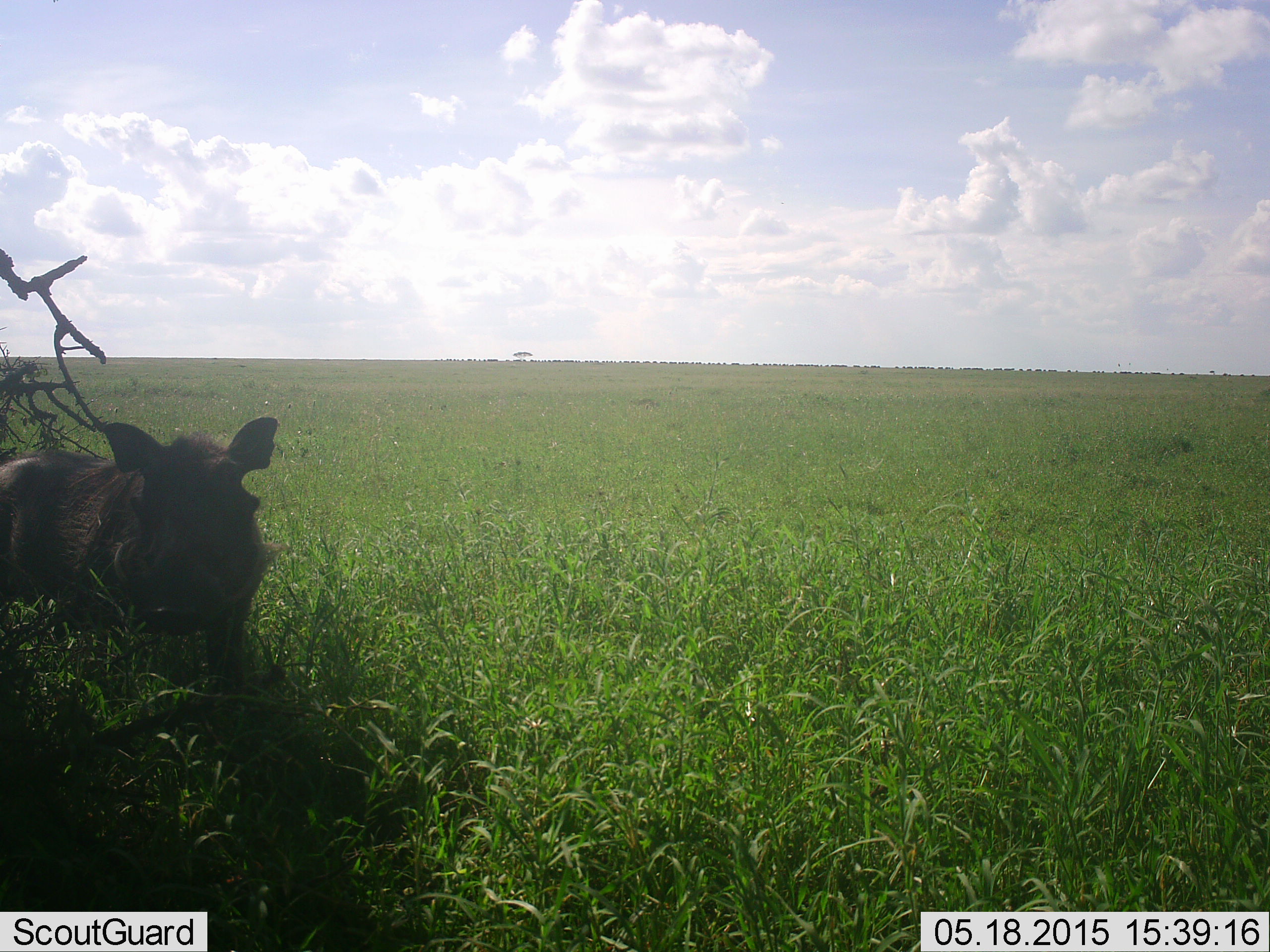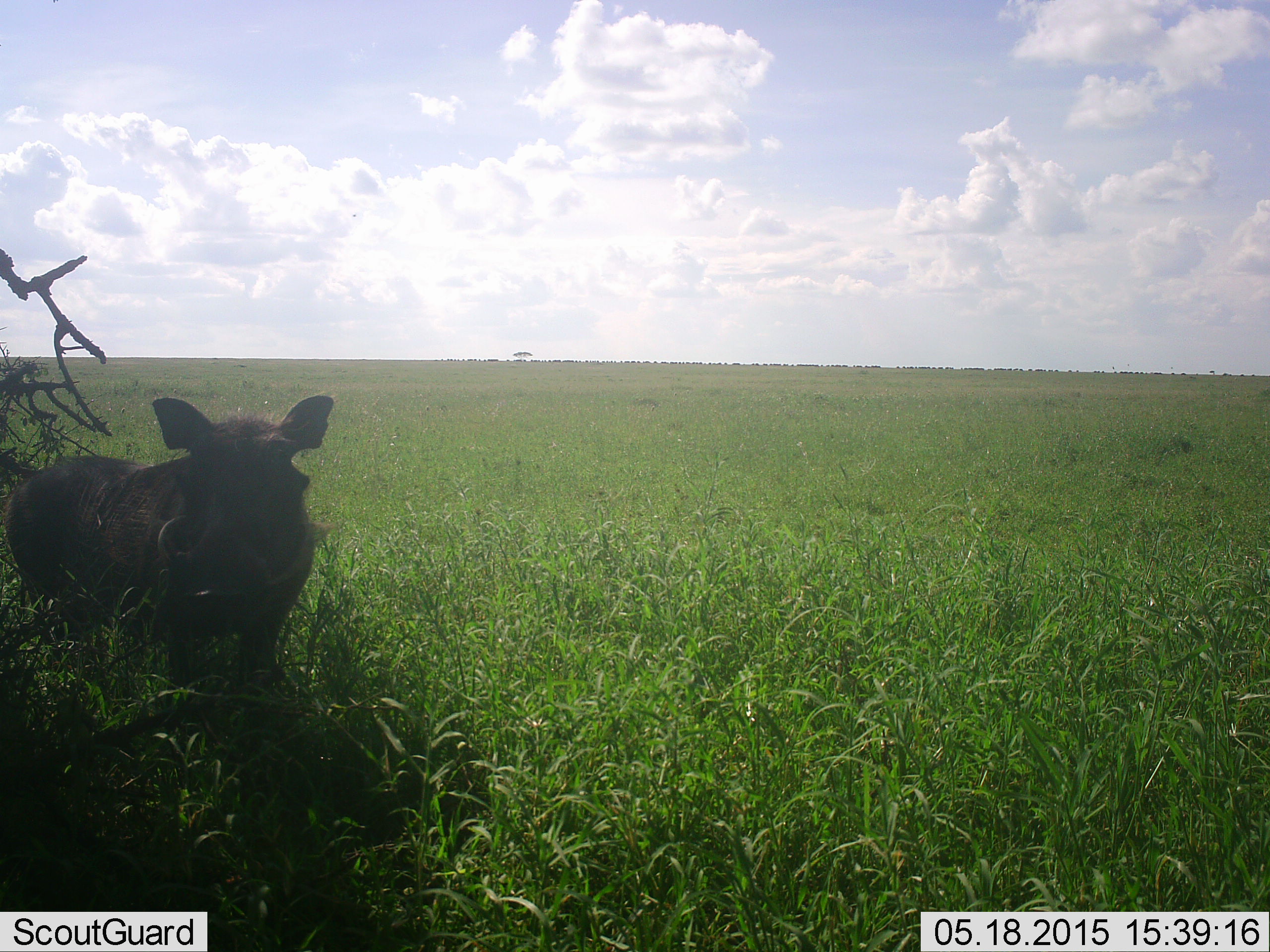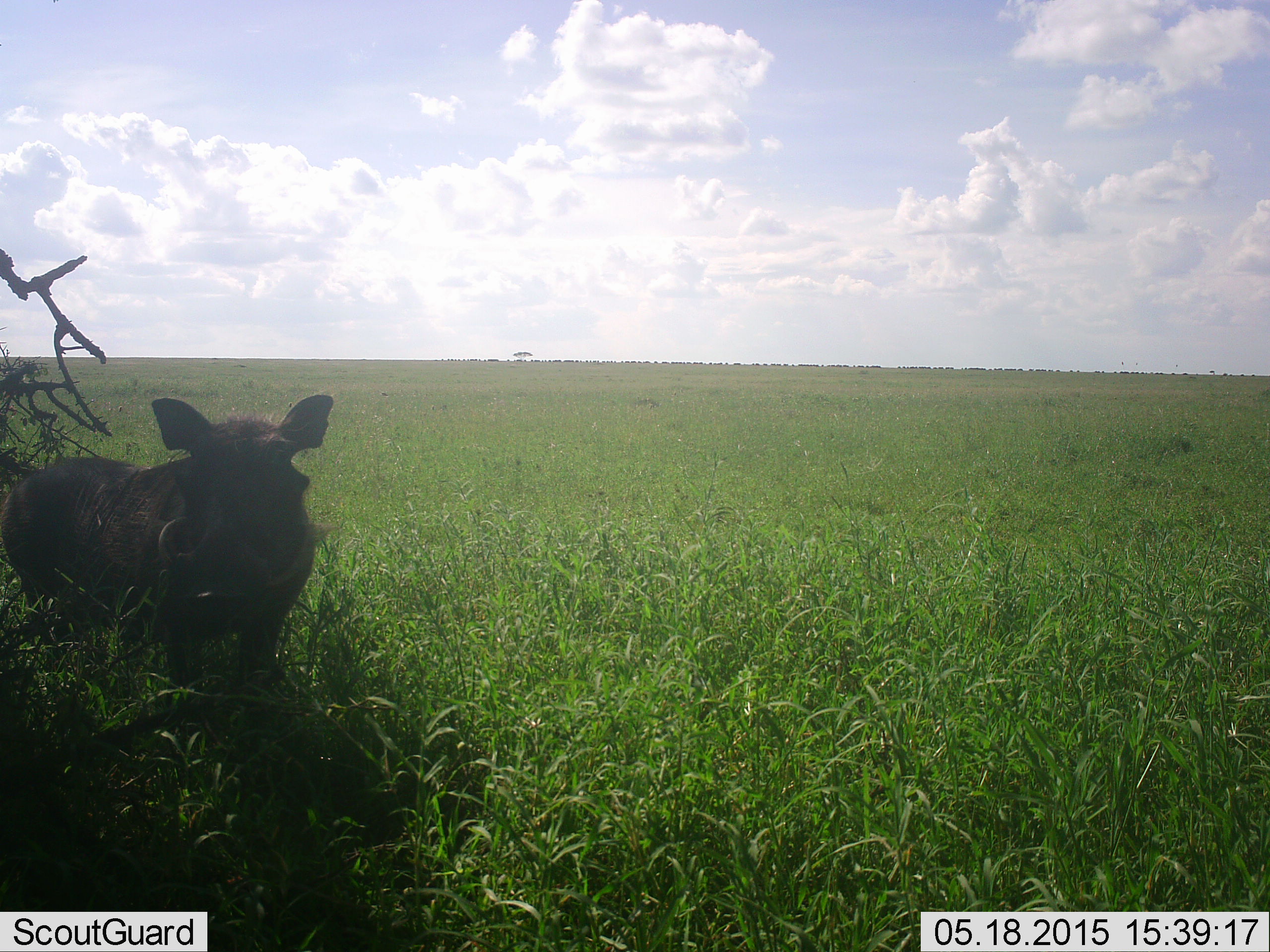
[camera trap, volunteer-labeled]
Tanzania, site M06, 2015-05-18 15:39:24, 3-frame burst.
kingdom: Animalia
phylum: Chordata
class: Mammalia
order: Artiodactyla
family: Suidae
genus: Phacochoerus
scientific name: Phacochoerus africanus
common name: warthog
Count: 1.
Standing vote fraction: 70%.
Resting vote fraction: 0%.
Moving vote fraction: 40%.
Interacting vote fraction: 0%.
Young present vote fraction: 0%.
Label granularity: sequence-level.